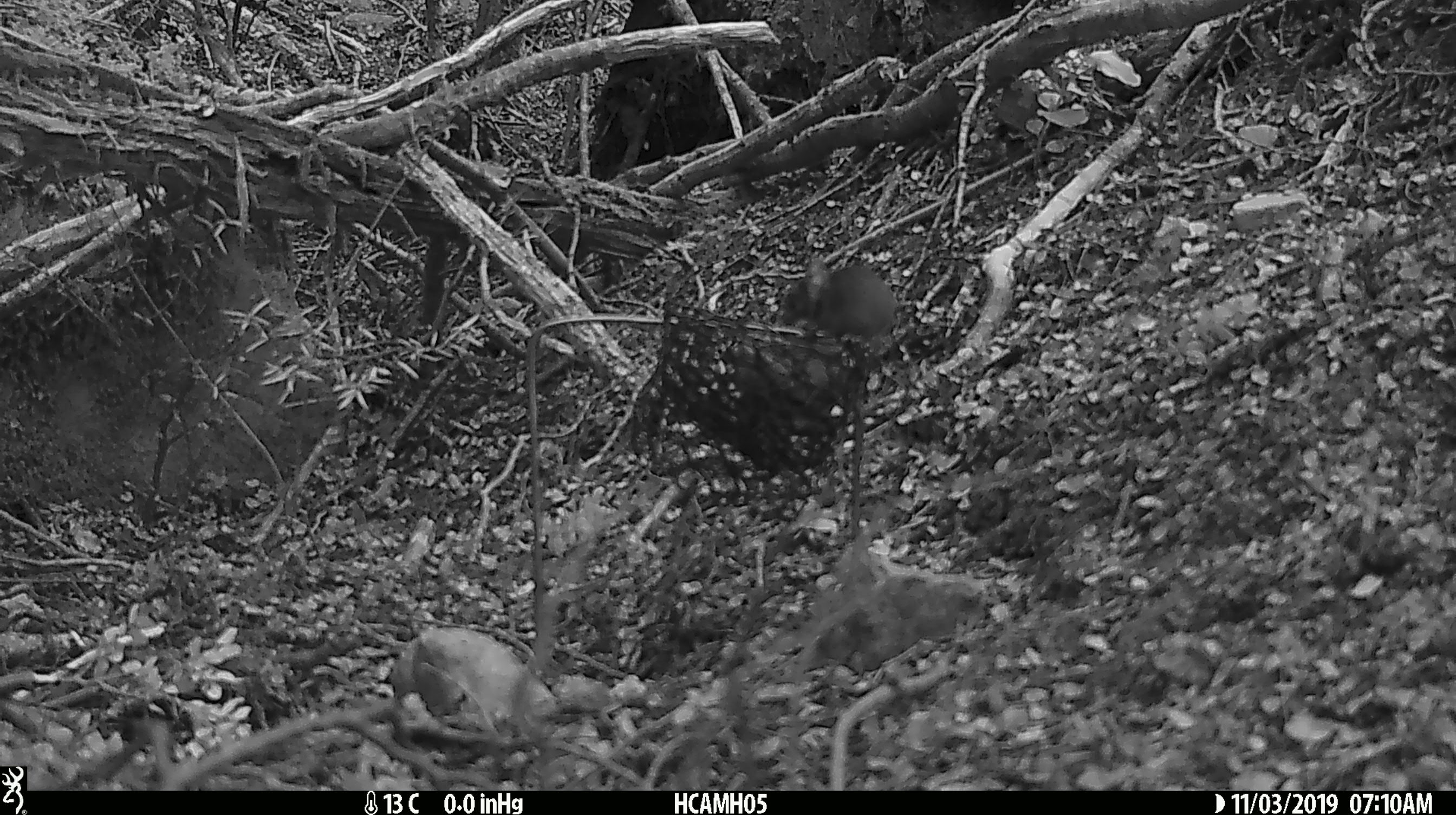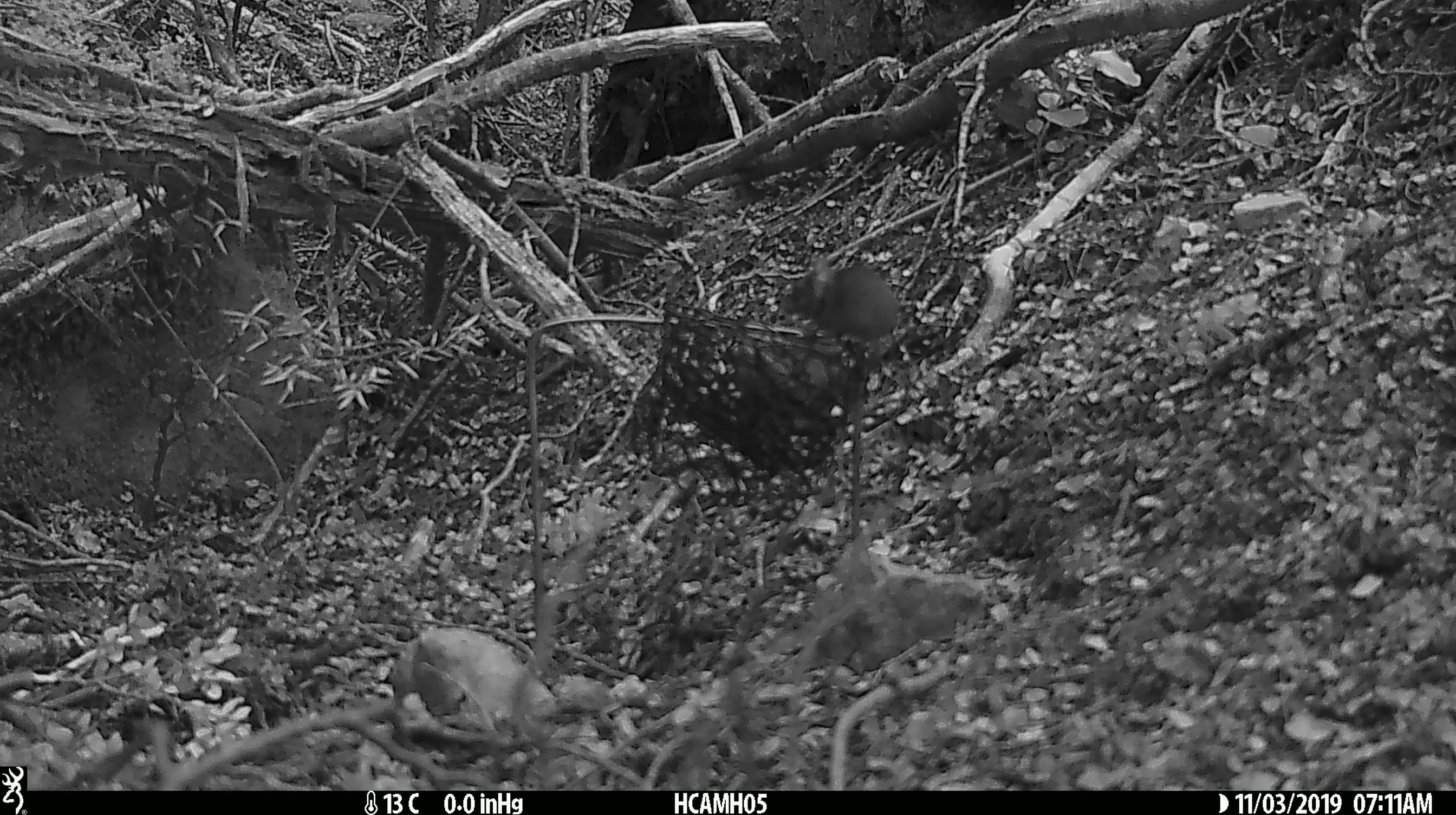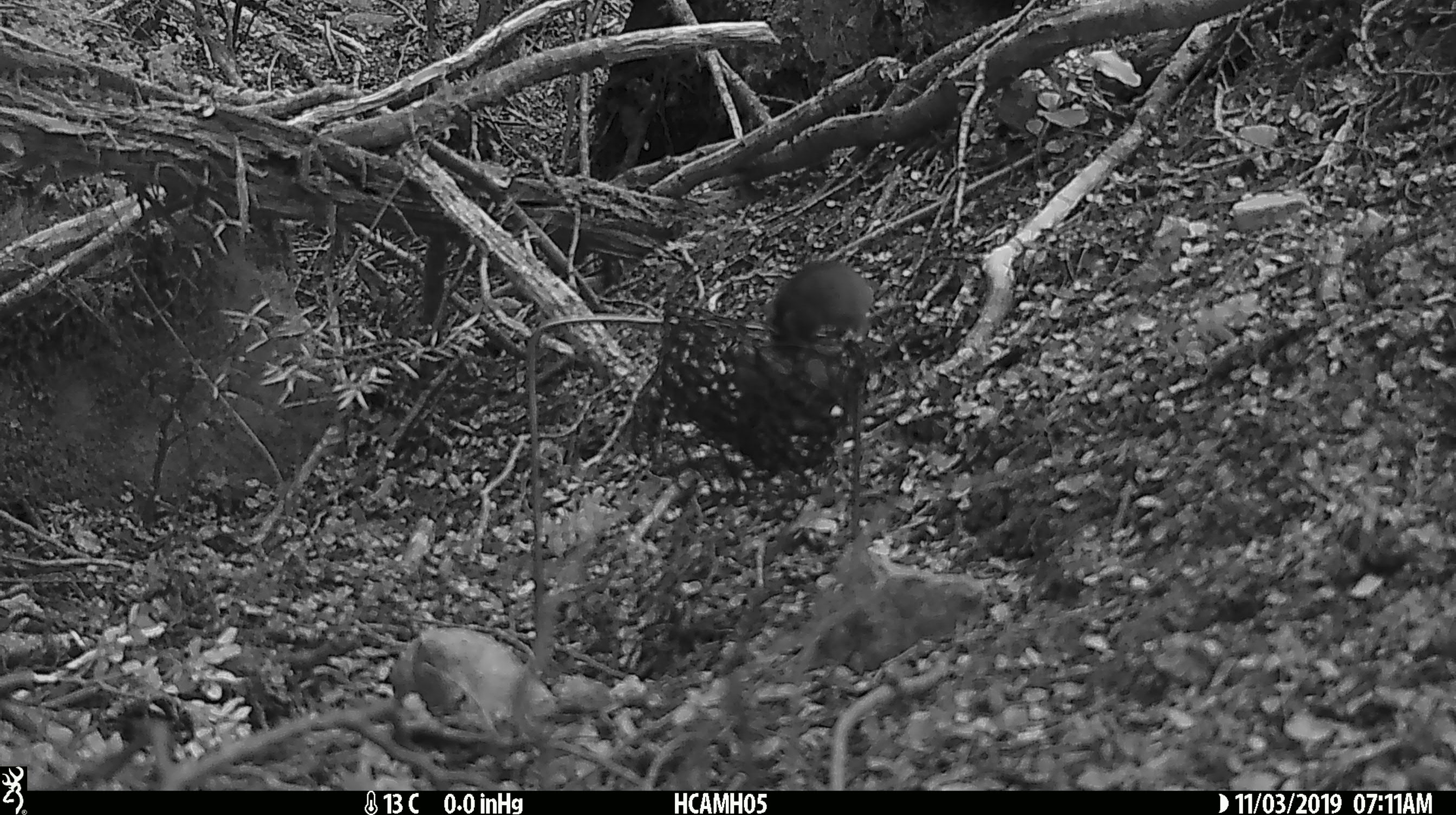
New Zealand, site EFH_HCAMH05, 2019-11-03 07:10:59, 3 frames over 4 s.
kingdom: Animalia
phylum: Chordata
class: Mammalia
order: Rodentia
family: Muridae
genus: Mus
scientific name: Mus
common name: mouse